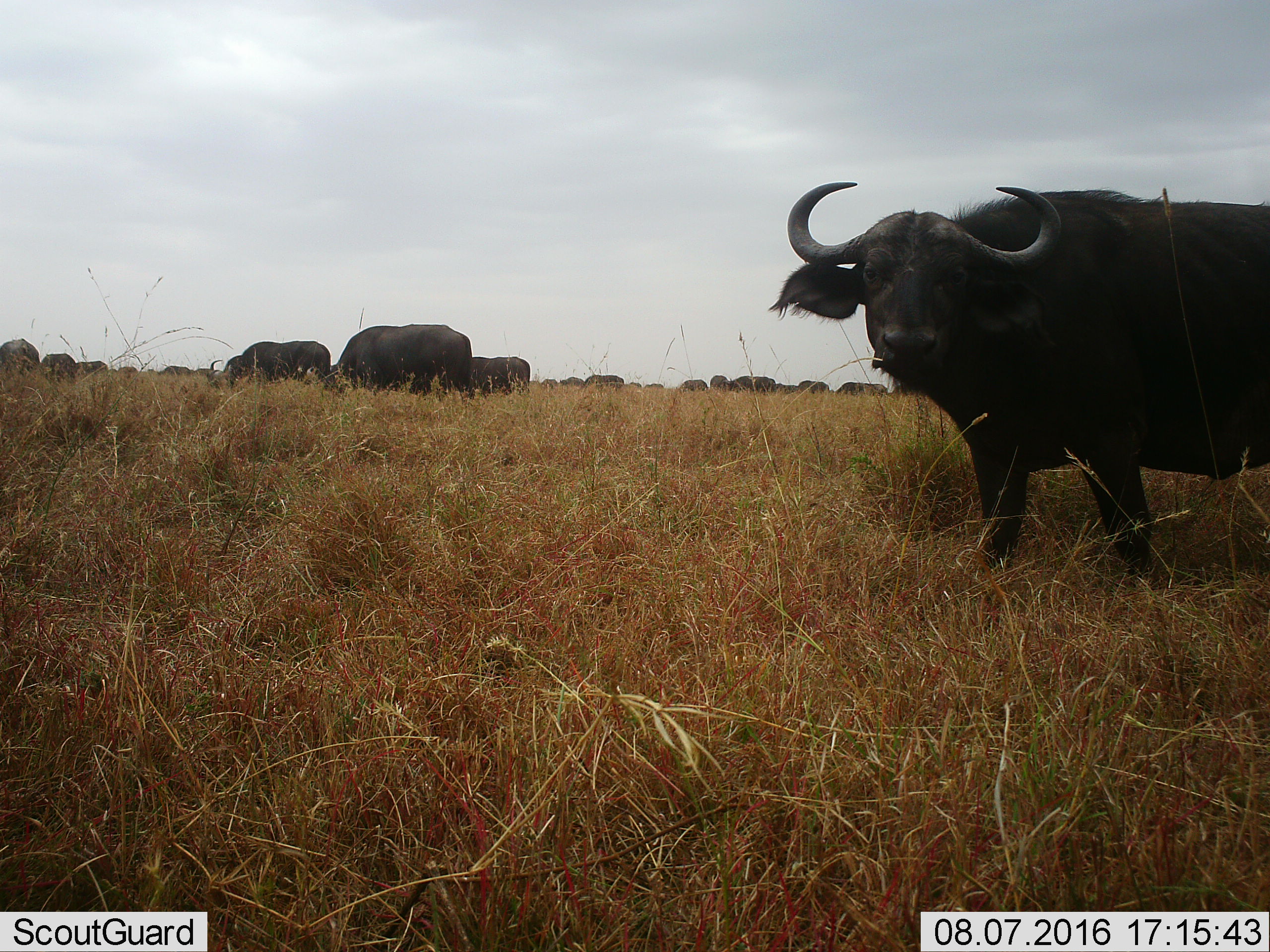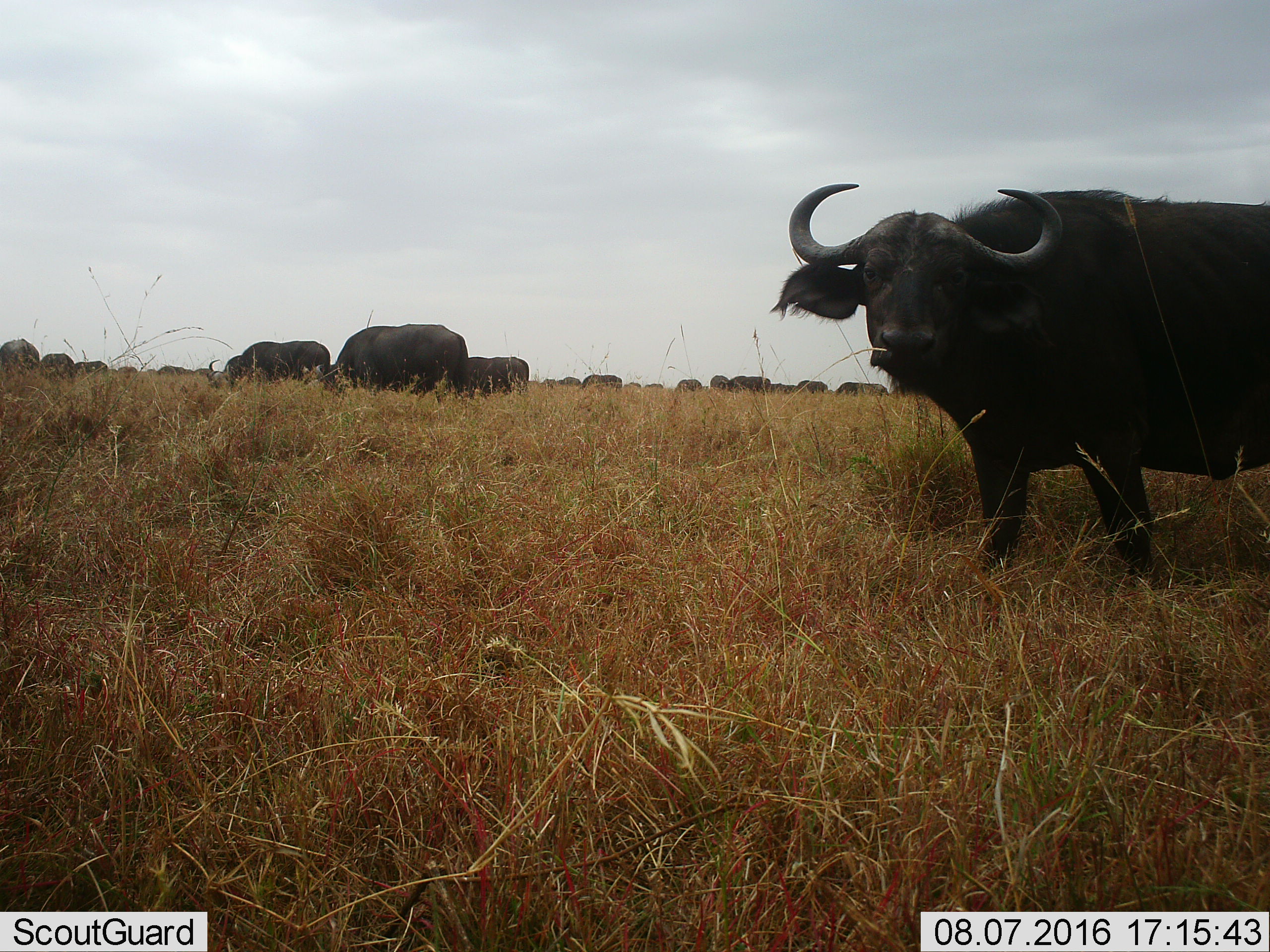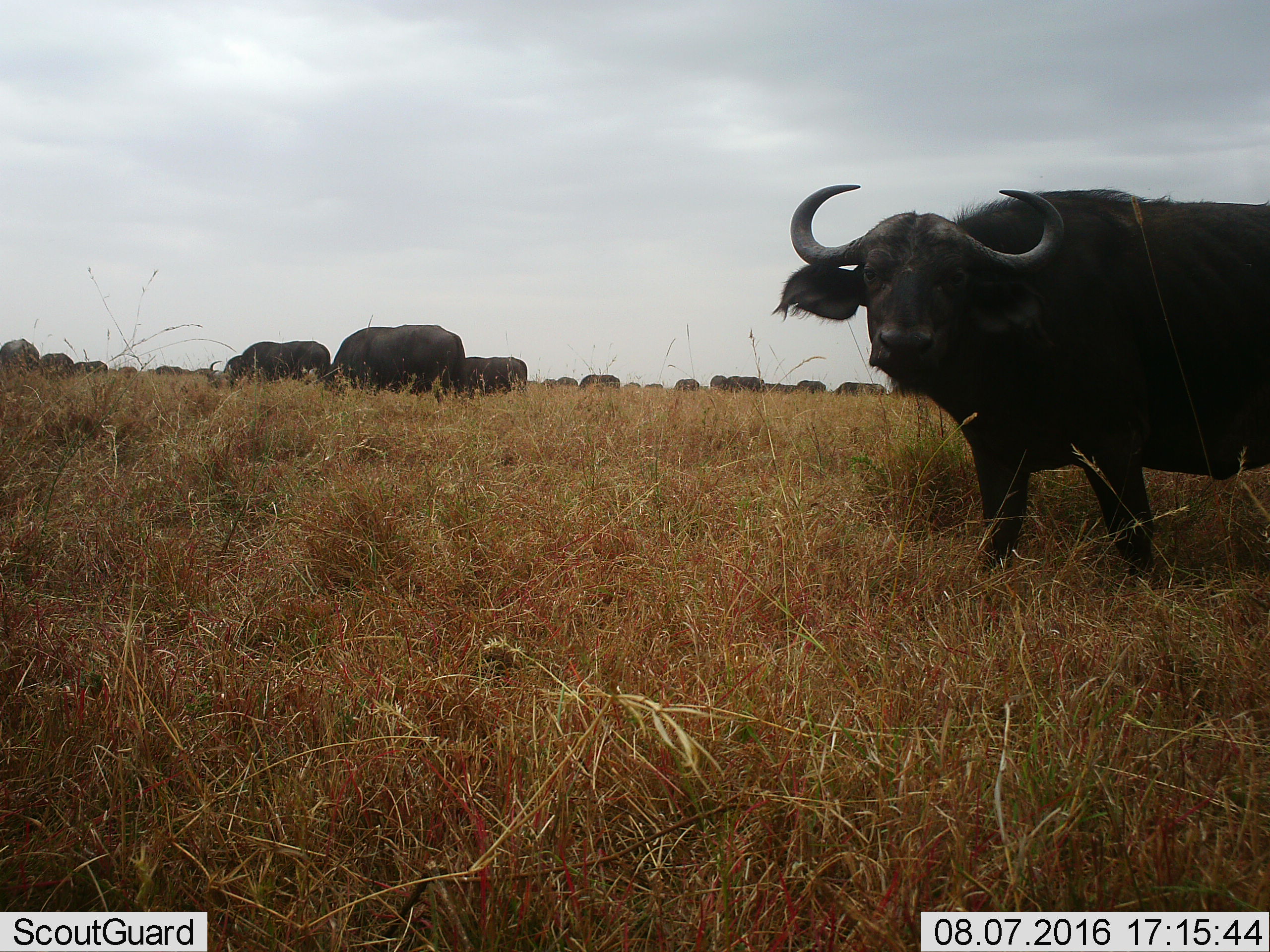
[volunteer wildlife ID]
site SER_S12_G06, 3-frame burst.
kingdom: Animalia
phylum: Chordata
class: Mammalia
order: Artiodactyla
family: Bovidae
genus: Syncerus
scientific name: Syncerus caffer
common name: african buffalo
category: buffalo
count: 11-50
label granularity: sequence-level